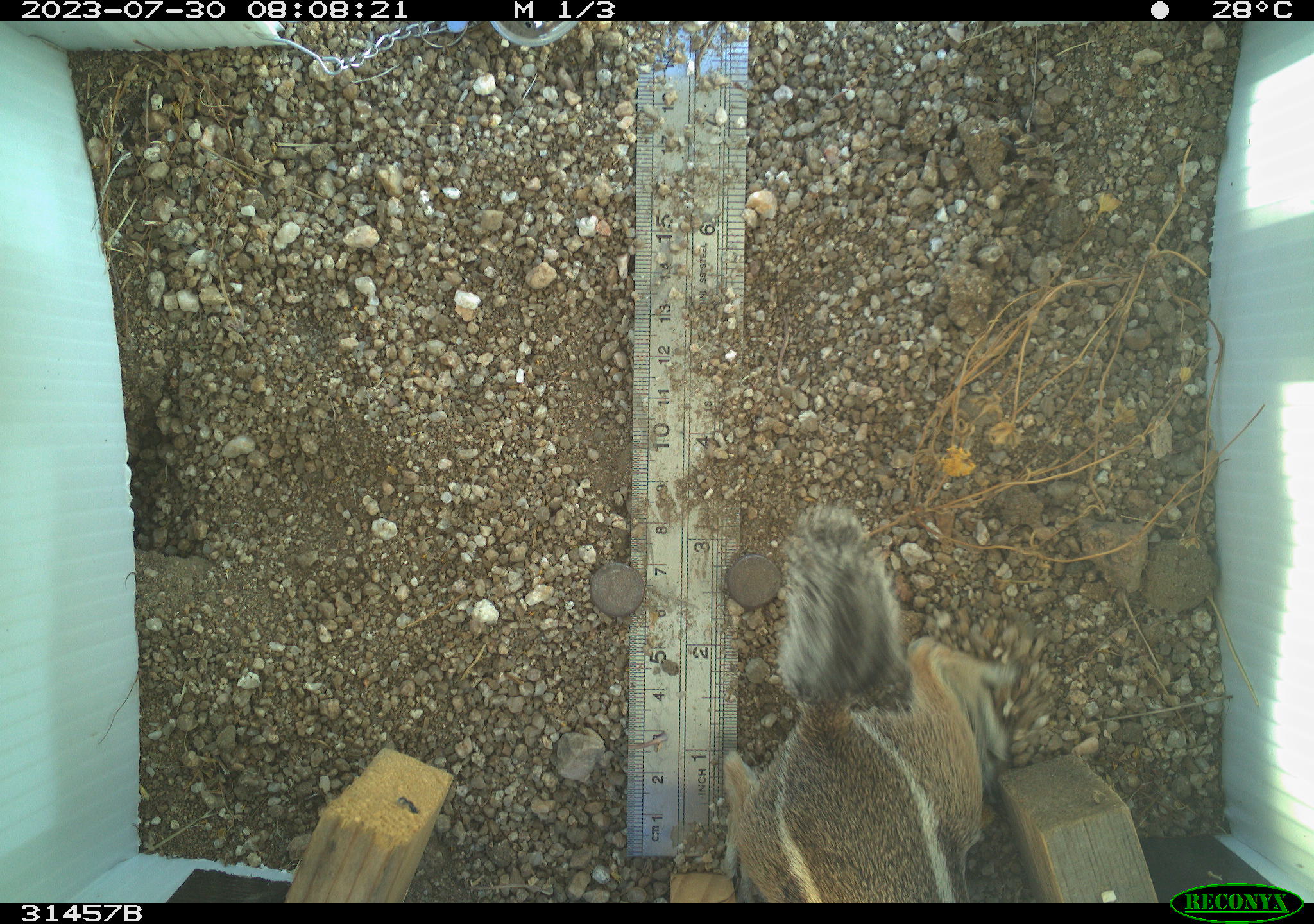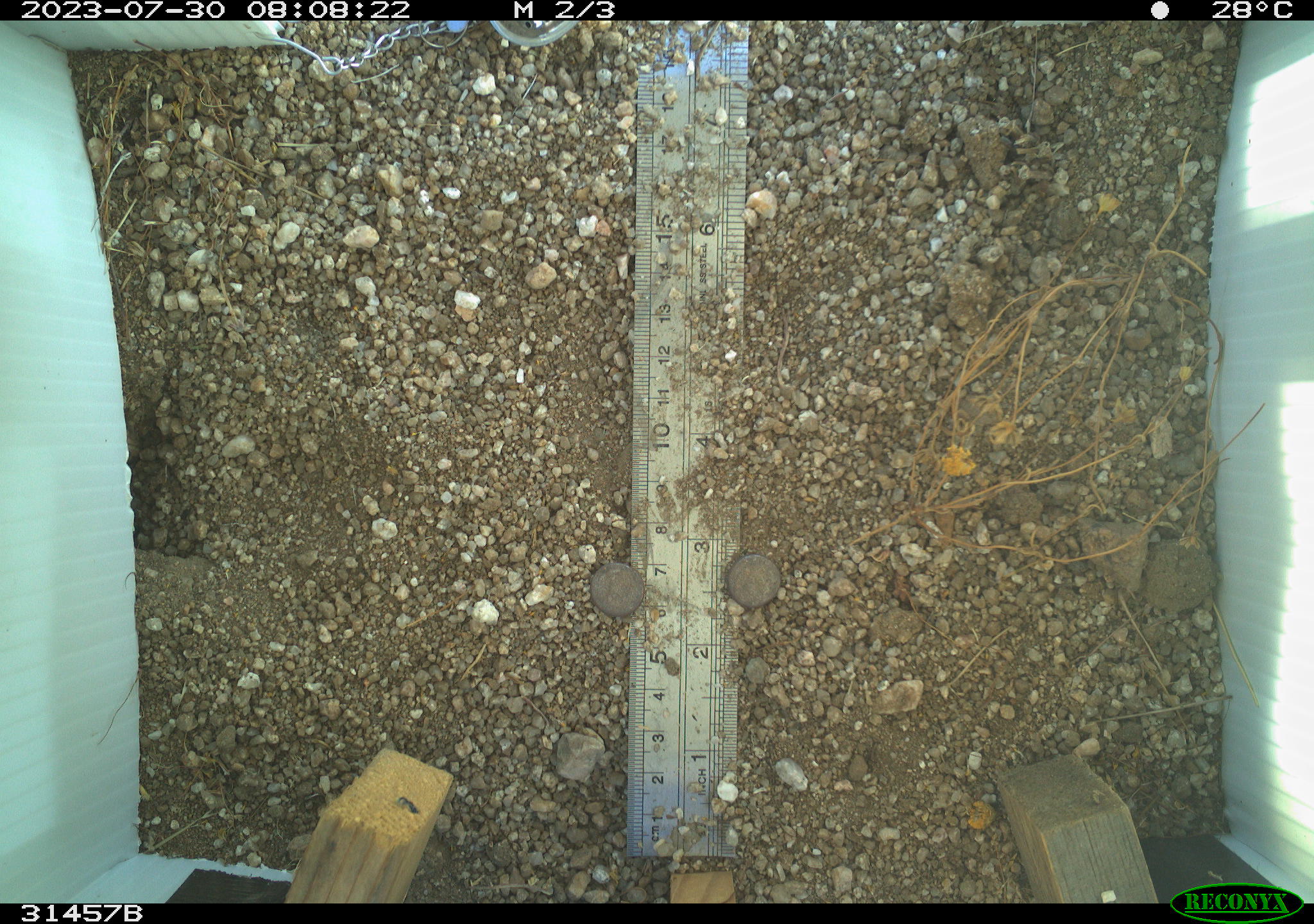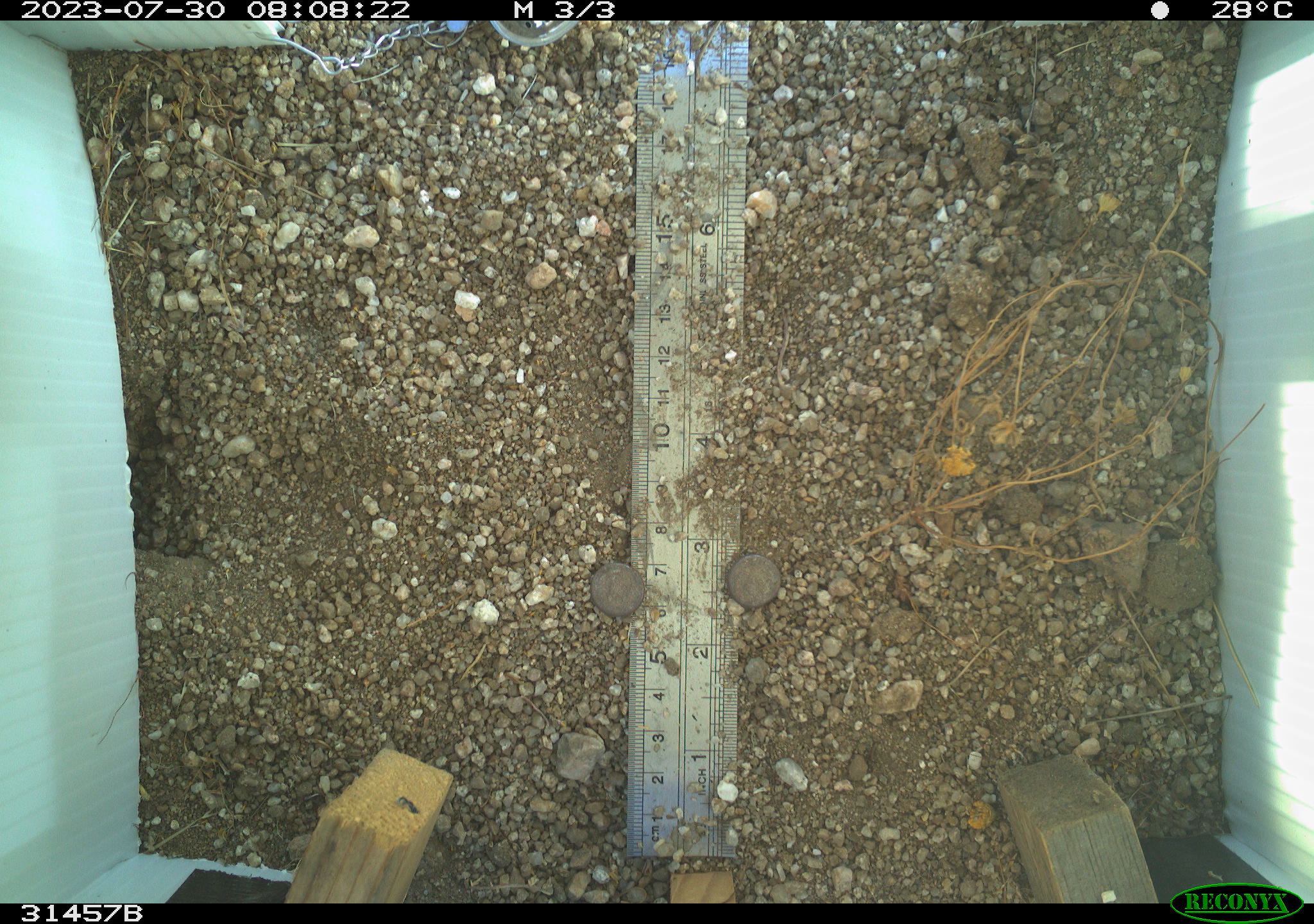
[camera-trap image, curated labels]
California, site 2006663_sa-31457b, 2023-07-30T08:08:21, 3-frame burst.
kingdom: Animalia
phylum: Chordata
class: Mammalia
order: Rodentia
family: Sciuridae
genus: Ammospermophilus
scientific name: Ammospermophilus leucurus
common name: white-tailed antelope squirrel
White-tailed antelope squirrel (Ammospermophilus leucurus).